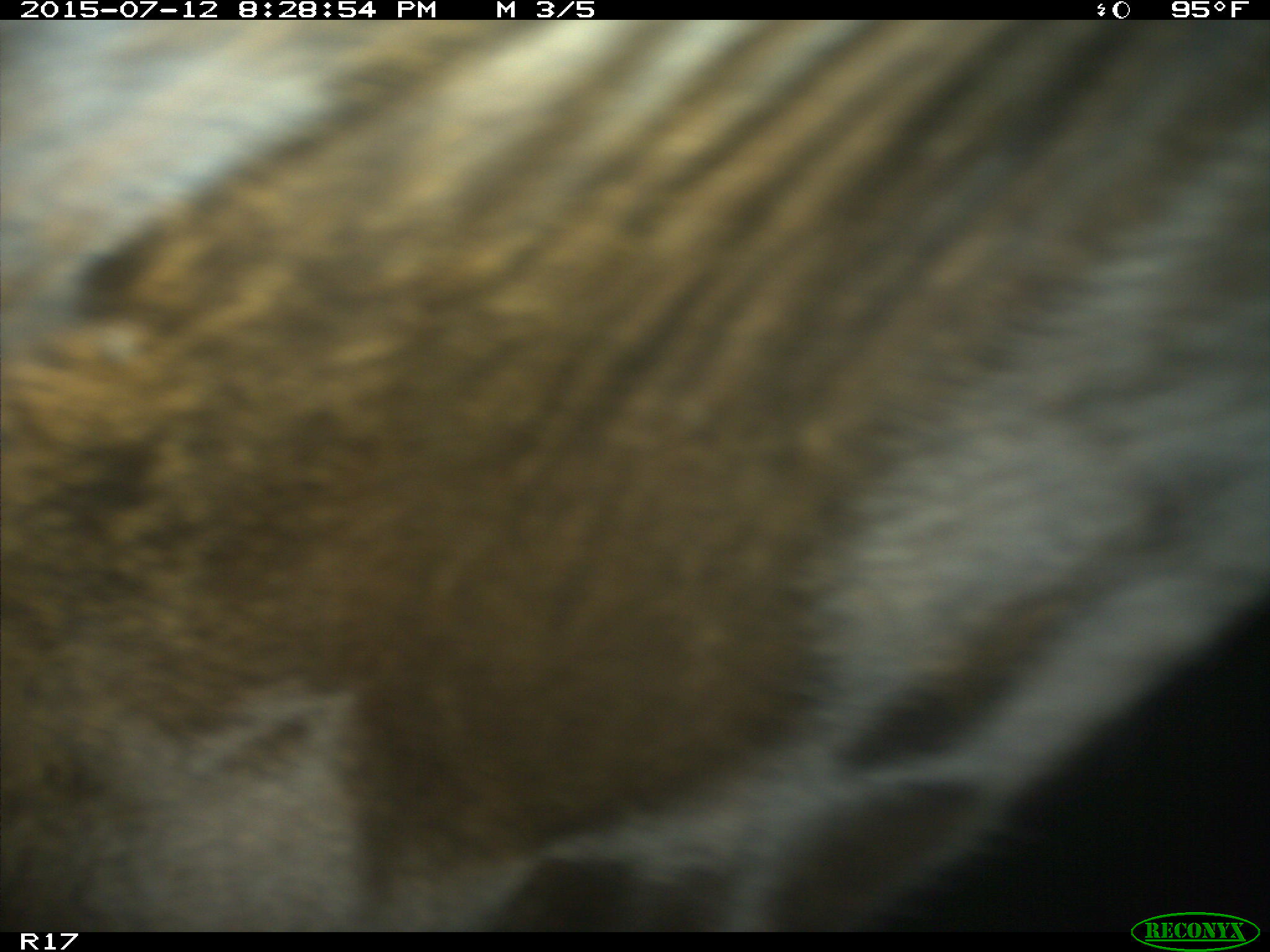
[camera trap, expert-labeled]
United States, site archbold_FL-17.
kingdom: Animalia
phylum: Chordata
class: Mammalia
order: Artiodactyla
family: Bovidae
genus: Bos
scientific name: Bos taurus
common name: domestic cow